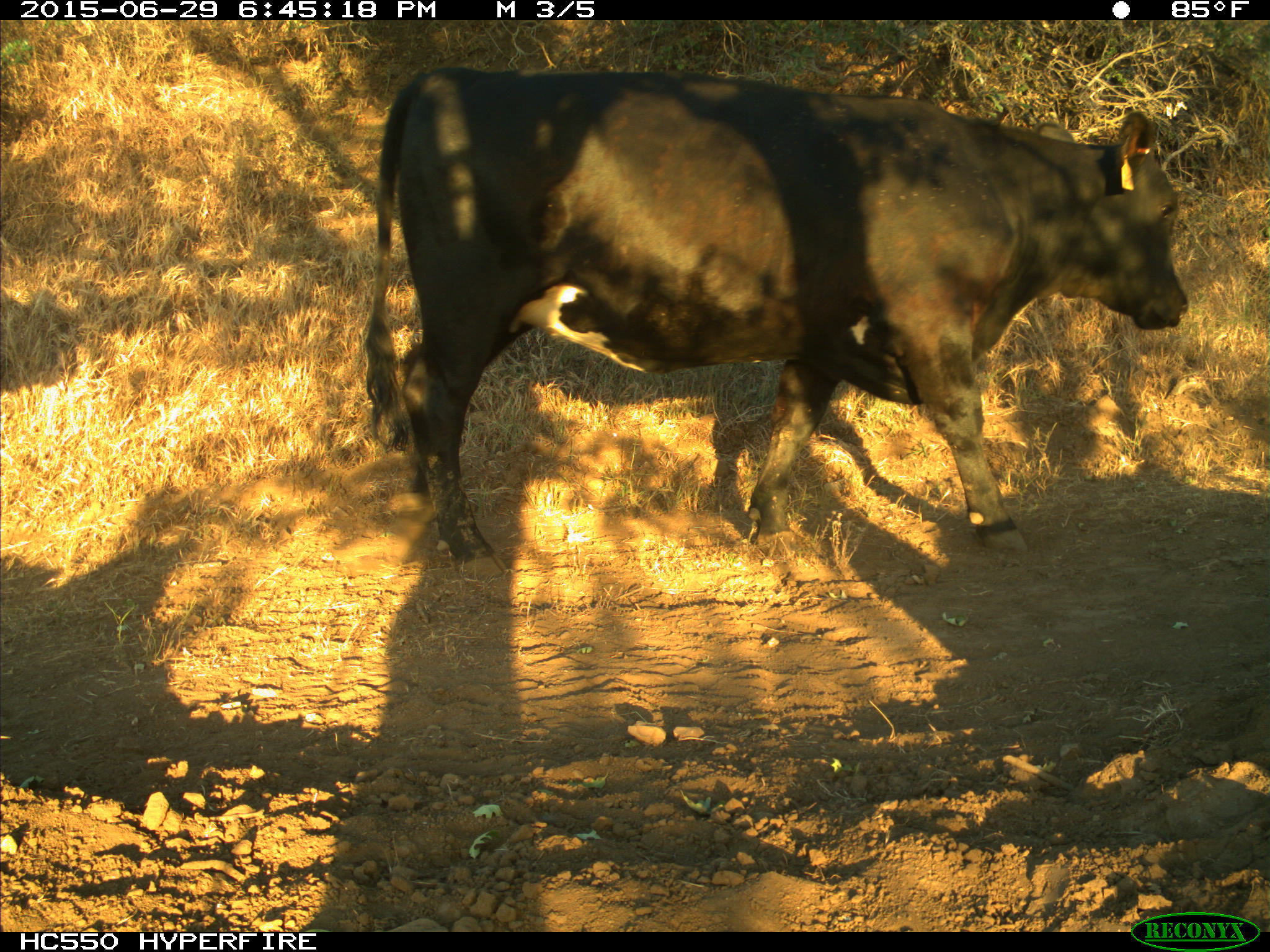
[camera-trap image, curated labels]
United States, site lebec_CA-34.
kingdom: Animalia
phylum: Chordata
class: Mammalia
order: Artiodactyla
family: Bovidae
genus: Bos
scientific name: Bos taurus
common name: domestic cow